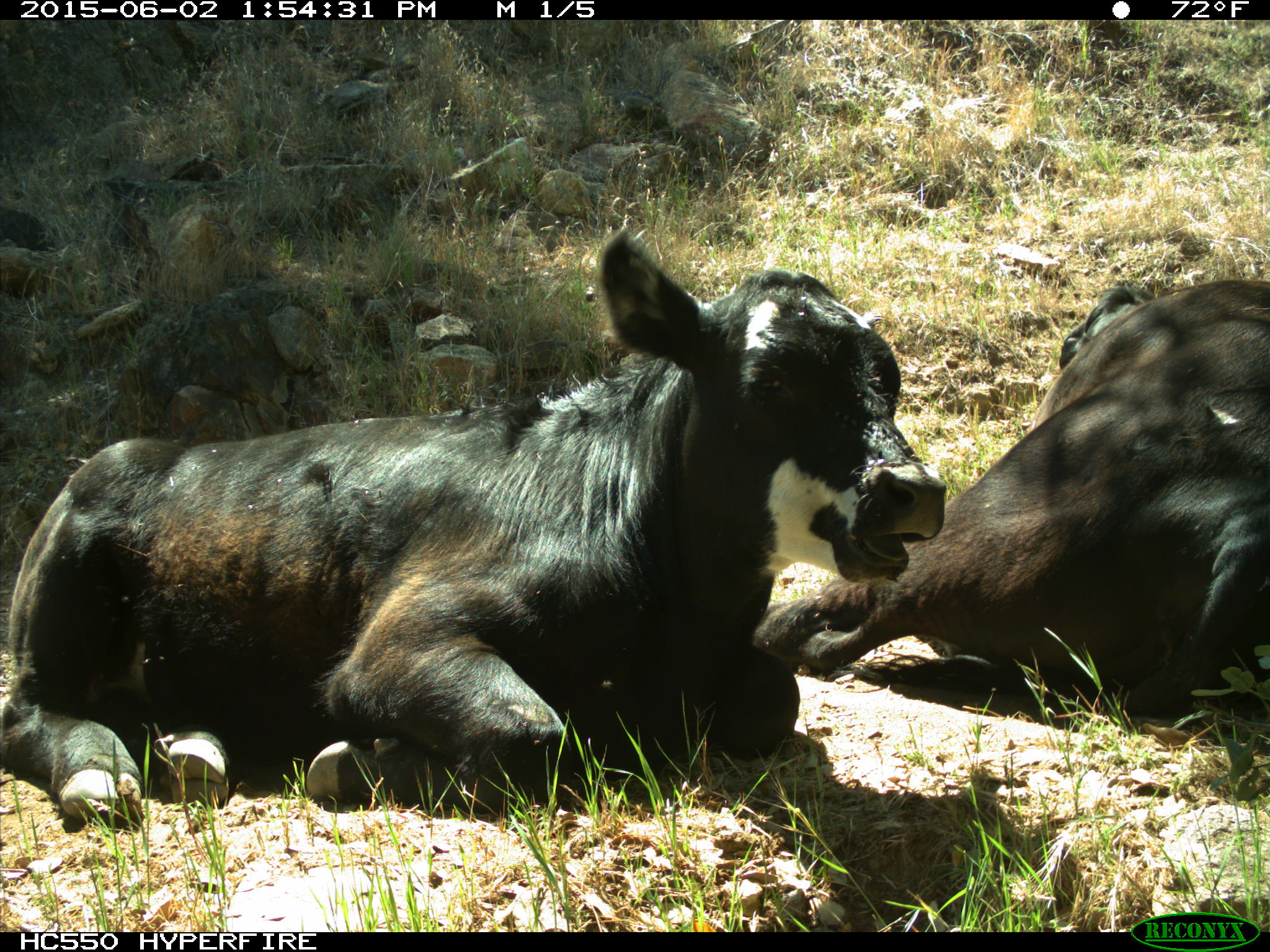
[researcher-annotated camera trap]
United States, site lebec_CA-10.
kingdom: Animalia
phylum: Chordata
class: Mammalia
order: Artiodactyla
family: Bovidae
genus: Bos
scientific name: Bos taurus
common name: domestic cow